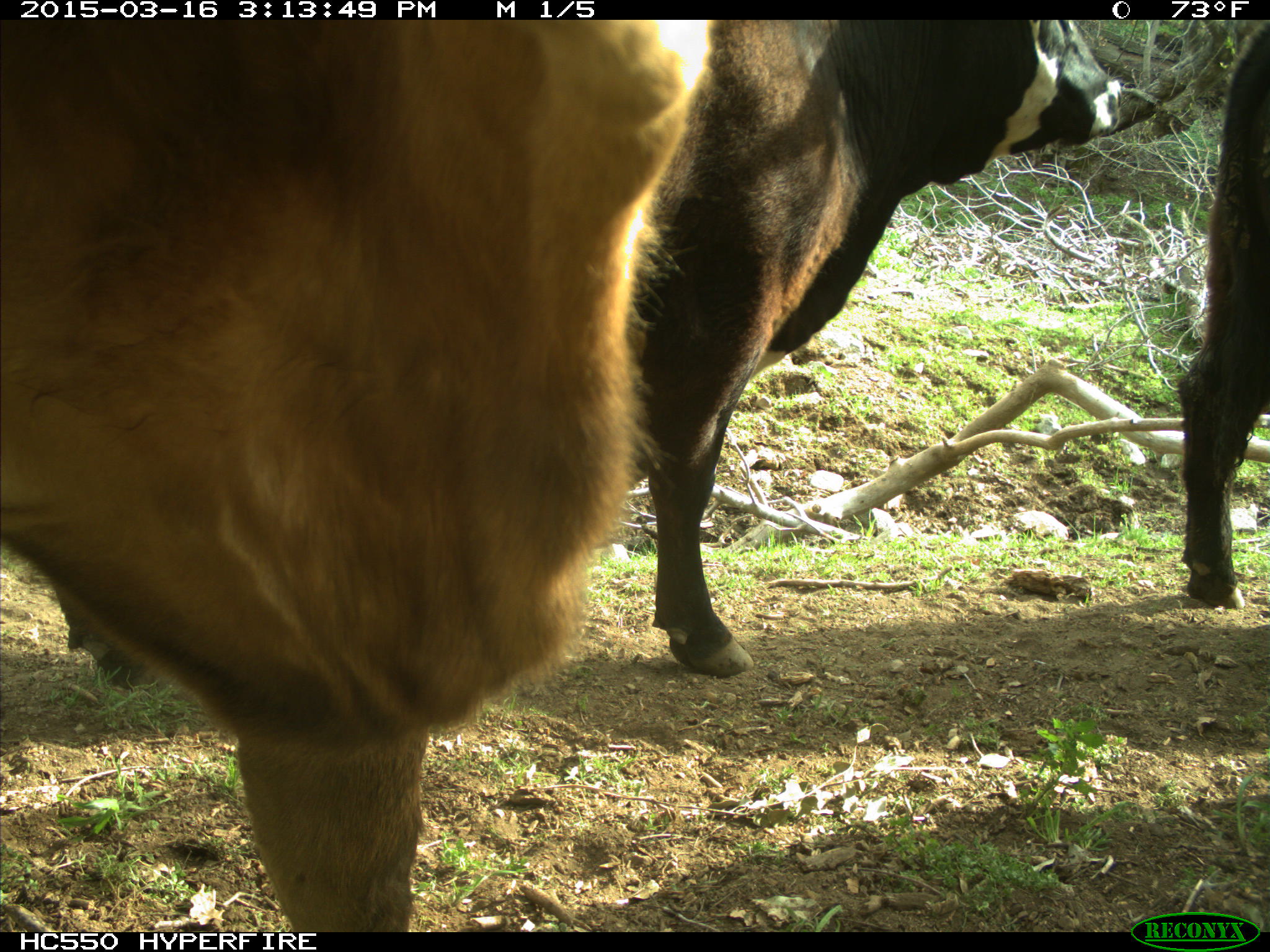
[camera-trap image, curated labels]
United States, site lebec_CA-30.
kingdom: Animalia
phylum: Chordata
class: Mammalia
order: Artiodactyla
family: Bovidae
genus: Bos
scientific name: Bos taurus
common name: domestic cow